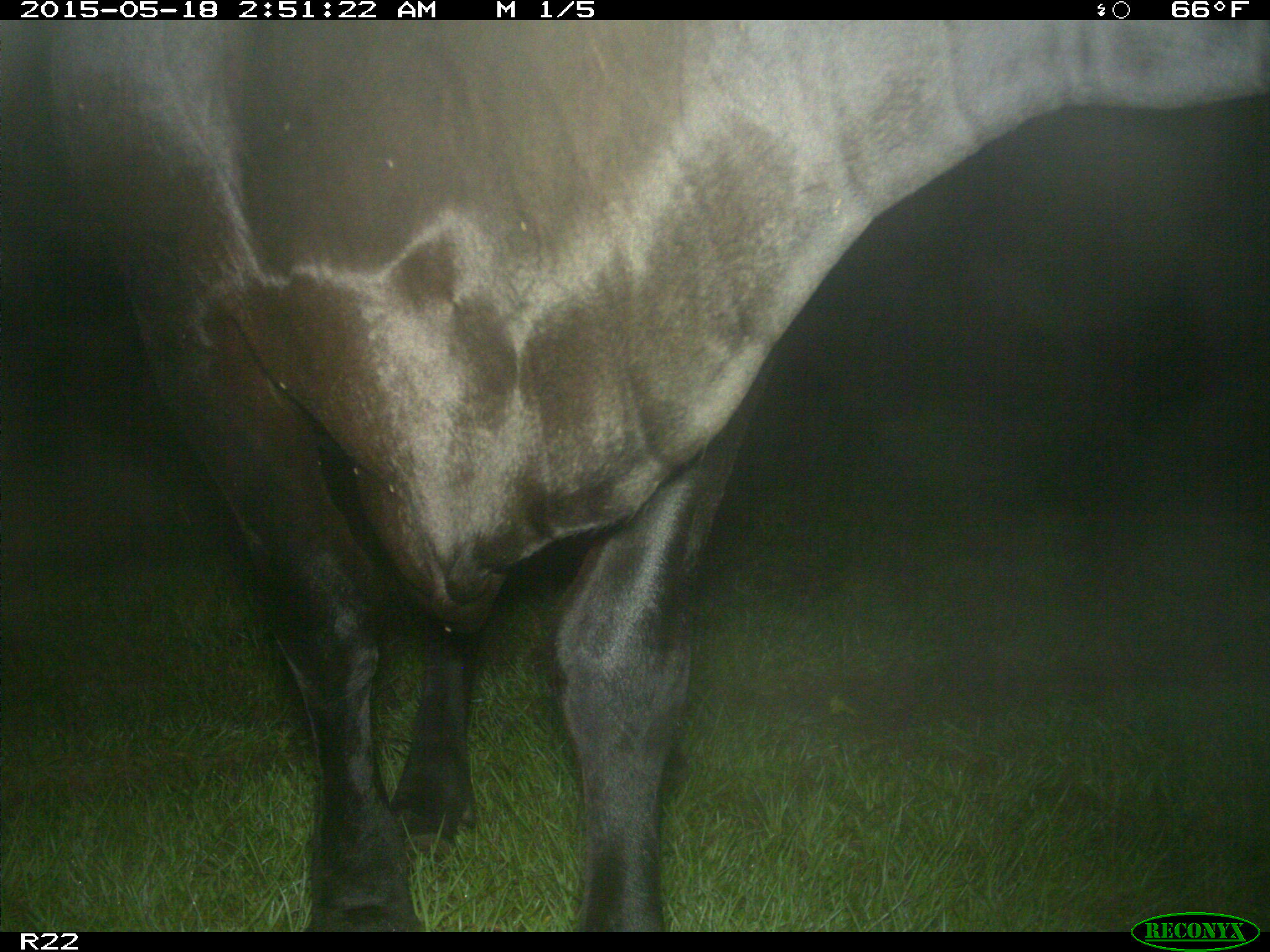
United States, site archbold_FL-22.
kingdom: Animalia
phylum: Chordata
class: Mammalia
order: Artiodactyla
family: Bovidae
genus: Bos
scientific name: Bos taurus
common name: domestic cow